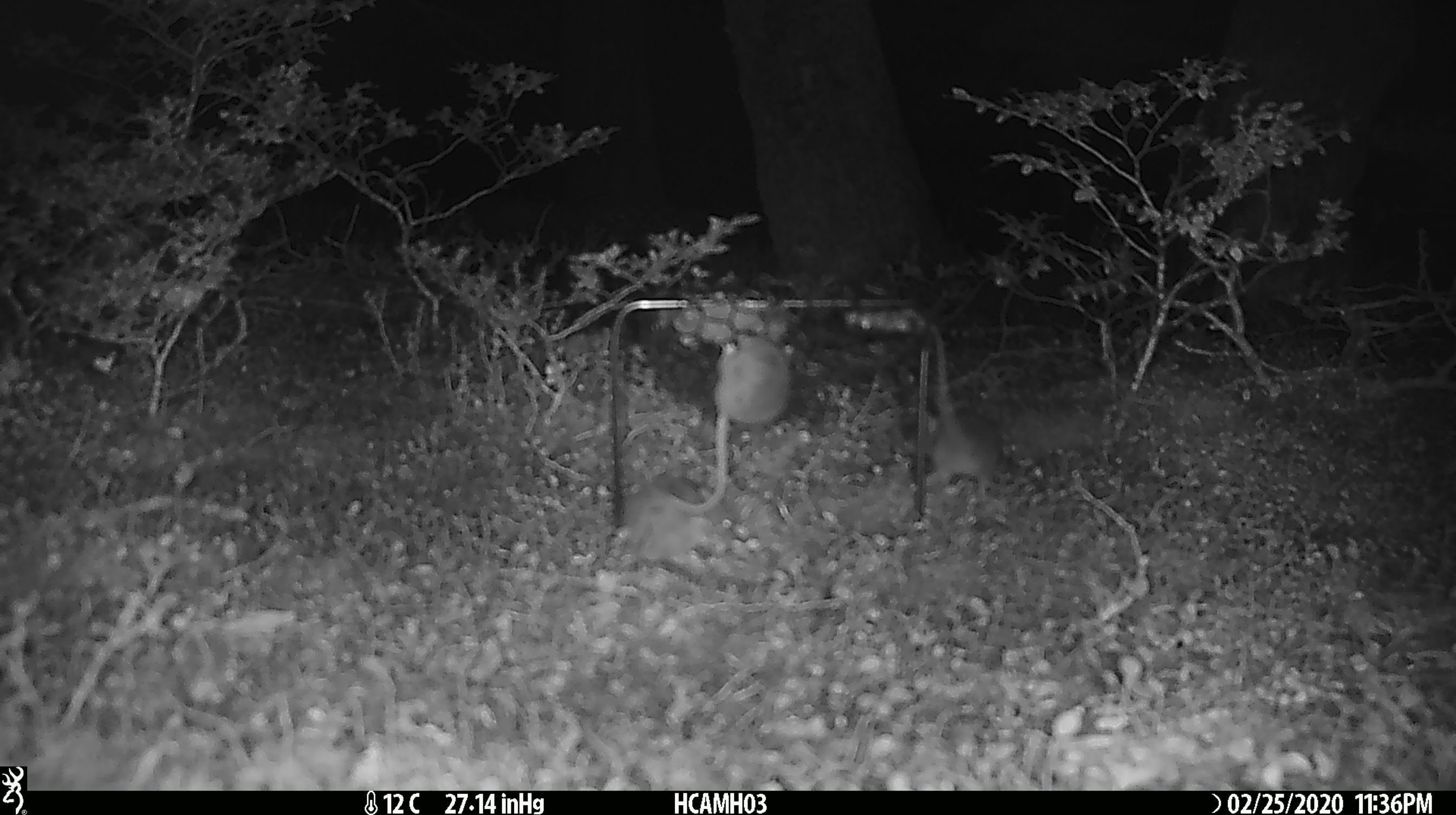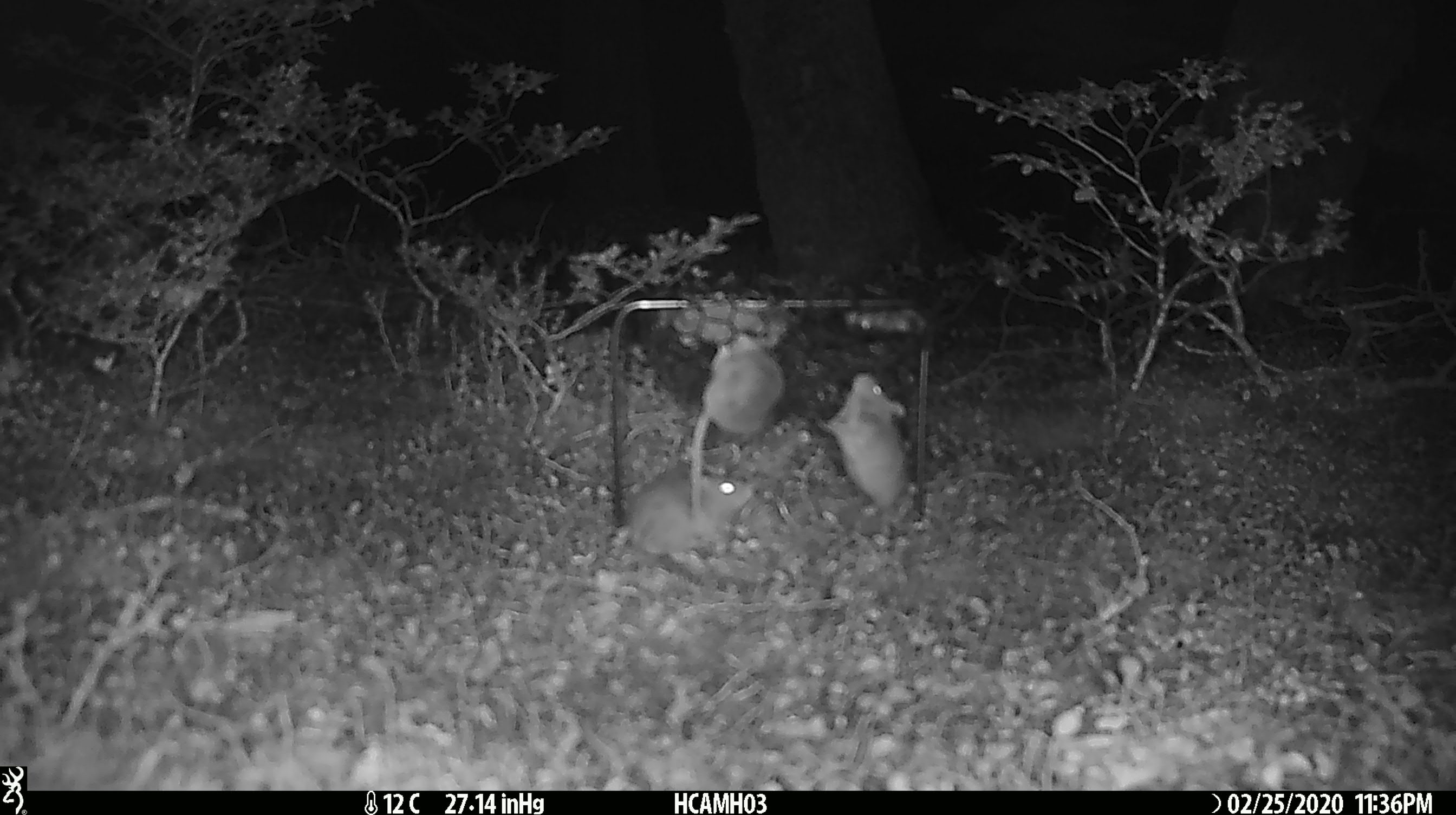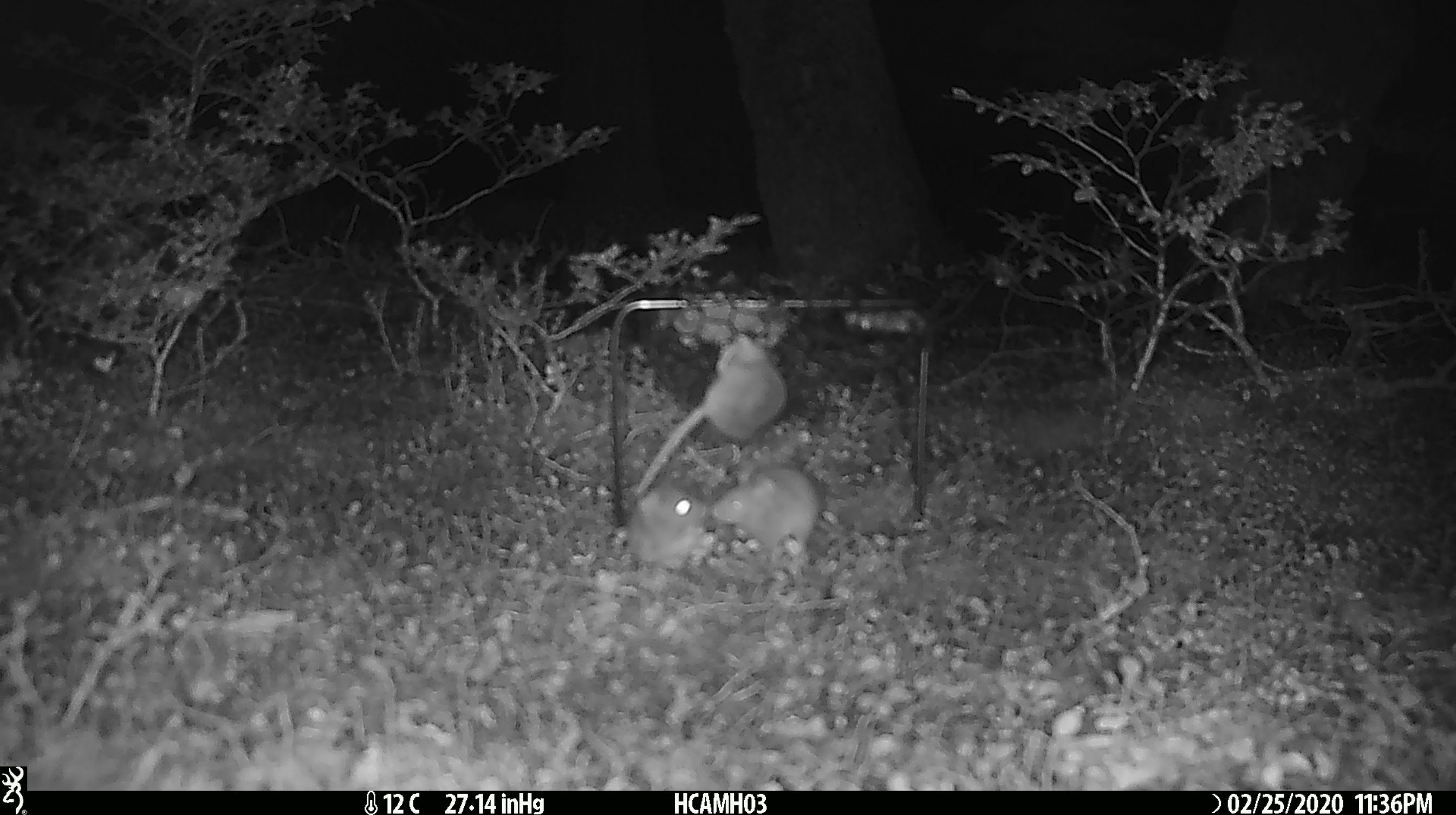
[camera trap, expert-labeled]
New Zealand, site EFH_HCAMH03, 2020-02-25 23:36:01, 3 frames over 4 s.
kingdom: Animalia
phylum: Chordata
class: Mammalia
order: Rodentia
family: Muridae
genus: Mus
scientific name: Mus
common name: mouse